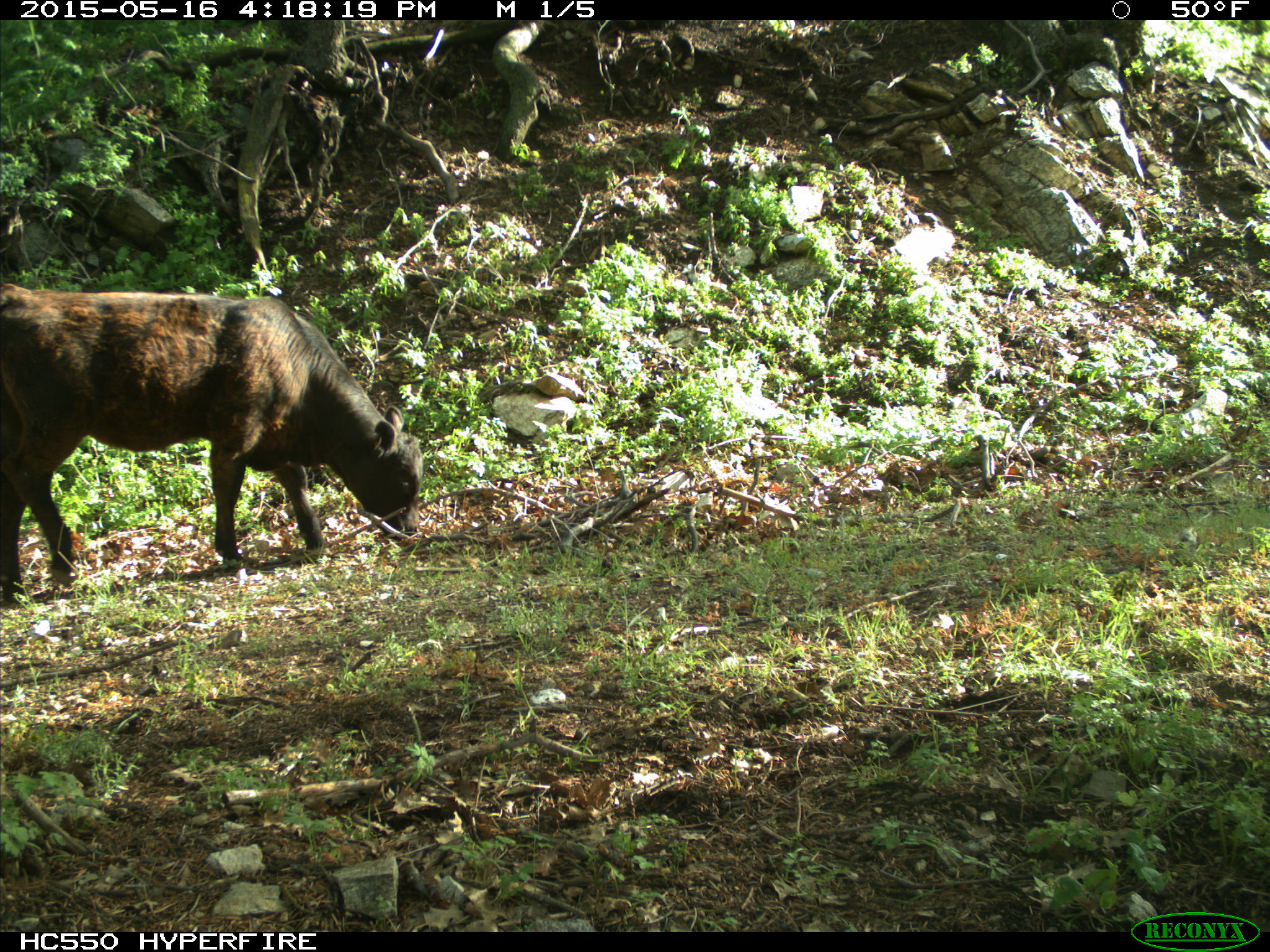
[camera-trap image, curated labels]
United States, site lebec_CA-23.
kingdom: Animalia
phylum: Chordata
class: Mammalia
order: Artiodactyla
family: Bovidae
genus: Bos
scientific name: Bos taurus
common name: domestic cow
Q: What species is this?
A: Bos taurus (domestic cow).